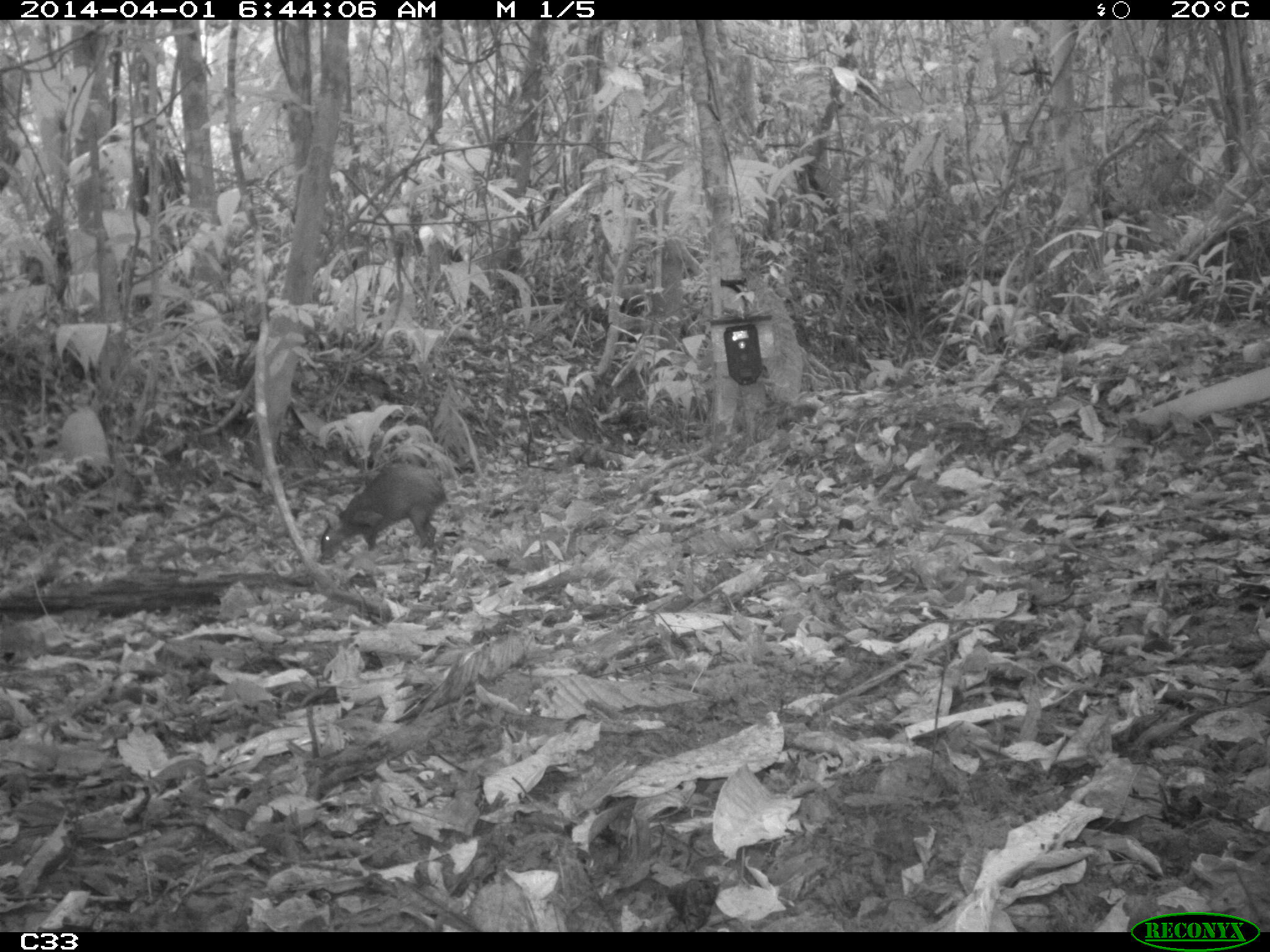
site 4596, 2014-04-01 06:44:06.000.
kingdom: Animalia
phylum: Chordata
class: Mammalia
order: Rodentia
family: Dasyproctidae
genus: Dasyprocta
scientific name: Dasyprocta leporina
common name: red-rumped agouti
Dasyprocta leporina (red-rumped agouti), count 1, age adult.